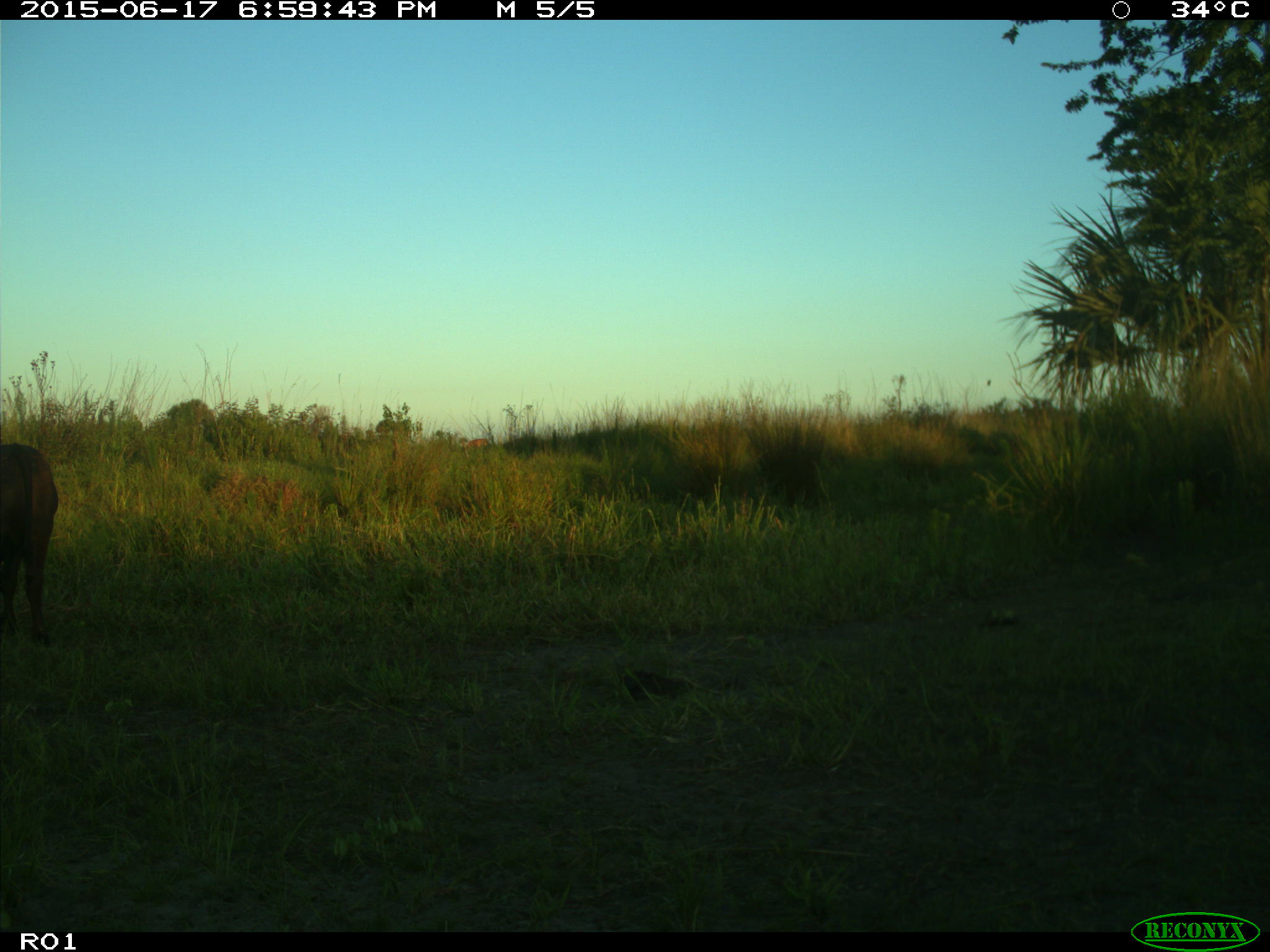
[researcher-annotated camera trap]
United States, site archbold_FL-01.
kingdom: Animalia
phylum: Chordata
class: Mammalia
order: Artiodactyla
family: Bovidae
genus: Bos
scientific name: Bos taurus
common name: domestic cow